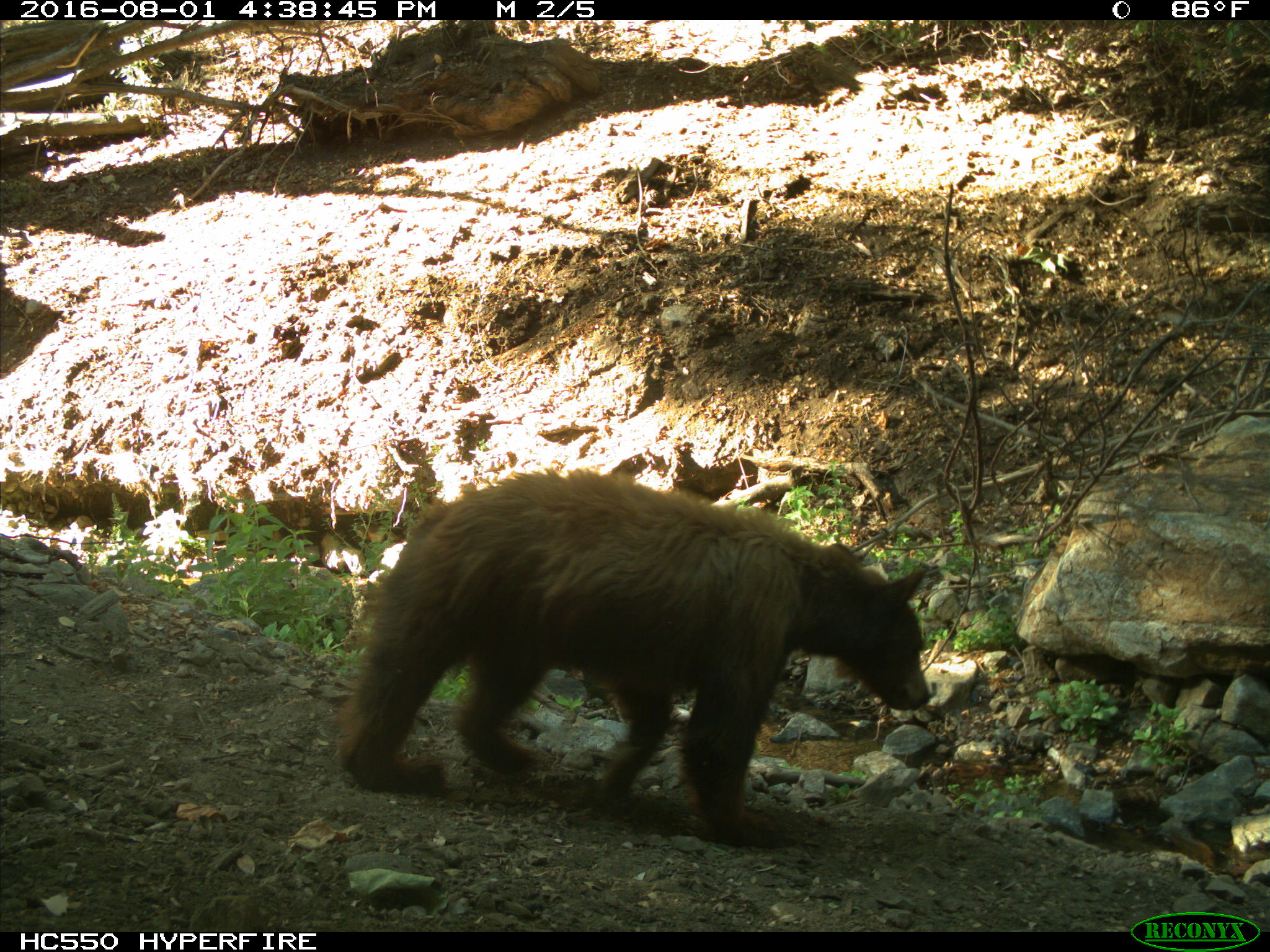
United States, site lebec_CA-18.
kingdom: Animalia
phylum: Chordata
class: Mammalia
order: Carnivora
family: Ursidae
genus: Ursus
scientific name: Ursus americanus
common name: american black bear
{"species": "Ursus americanus (american black bear)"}